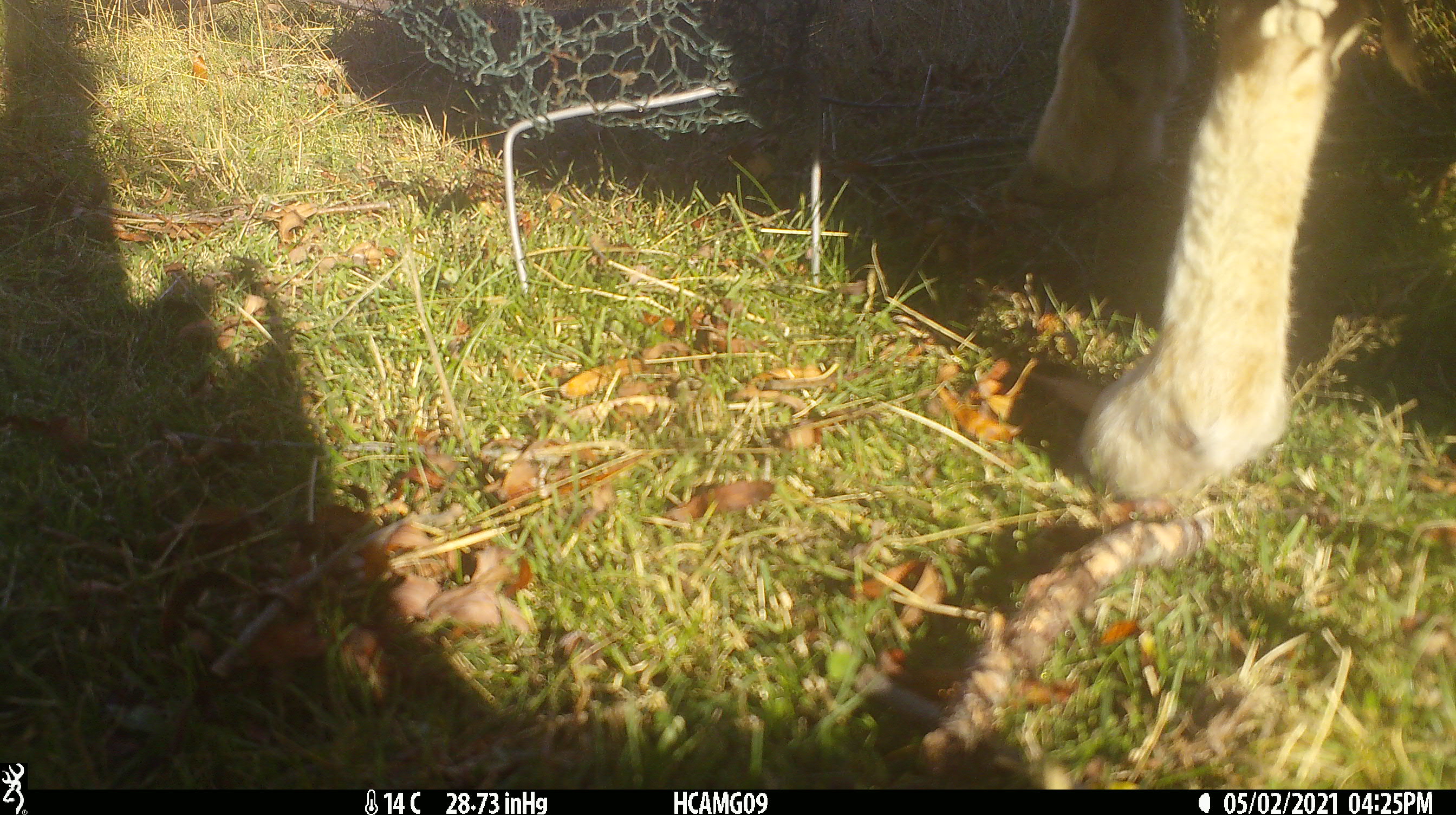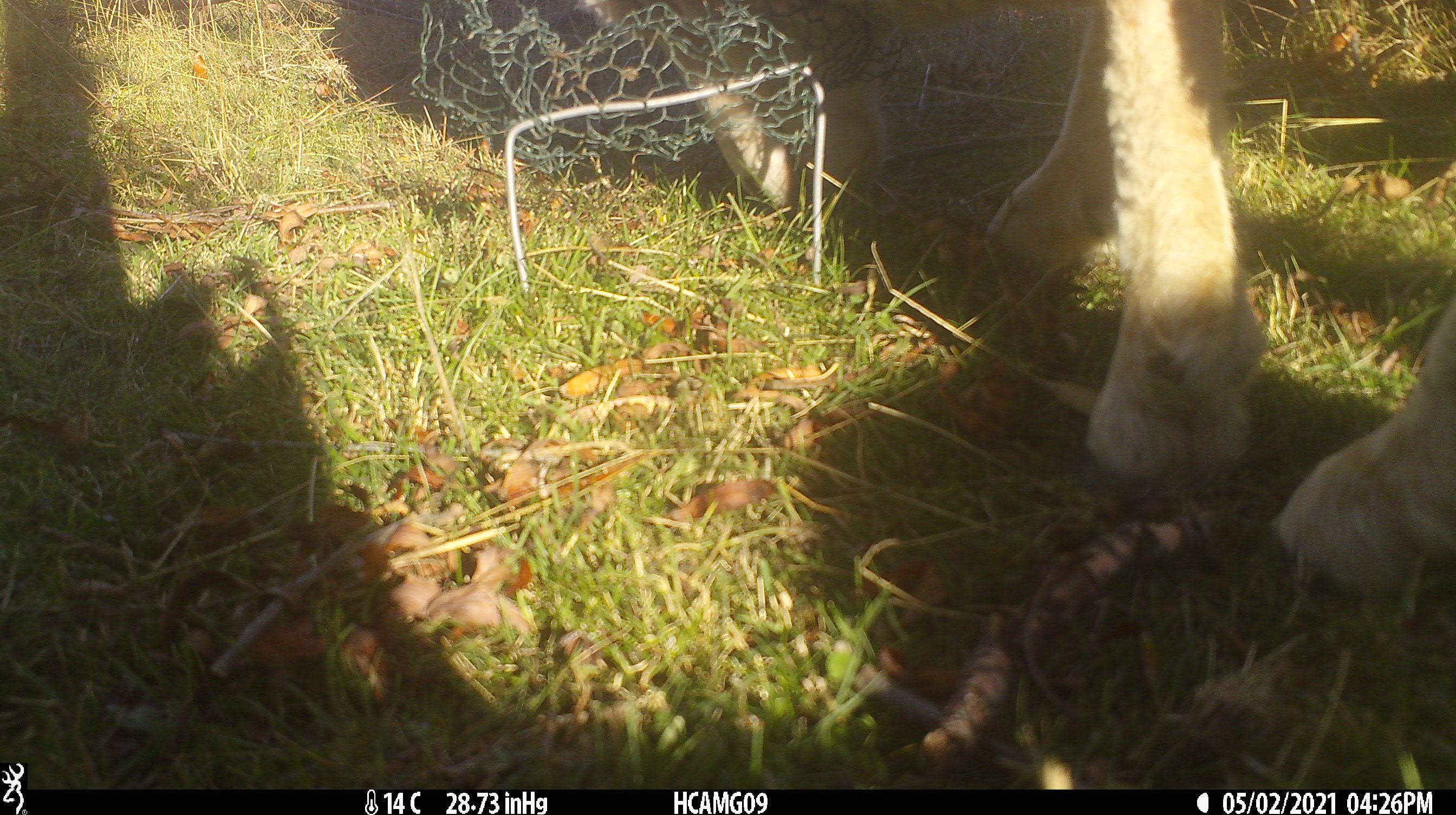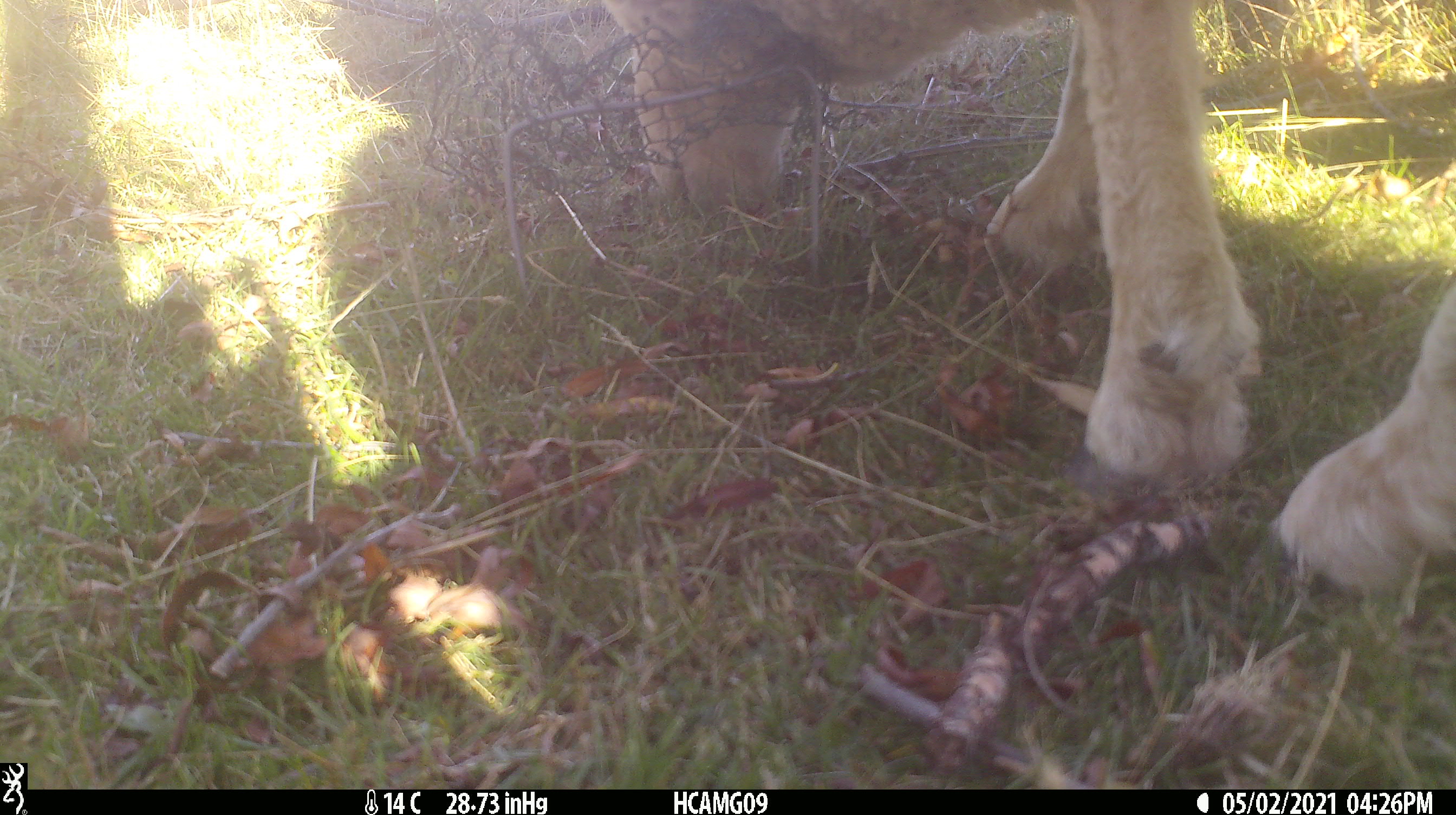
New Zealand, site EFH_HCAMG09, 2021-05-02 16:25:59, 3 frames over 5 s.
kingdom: Animalia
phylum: Chordata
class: Mammalia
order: Artiodactyla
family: Bovidae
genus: Ovis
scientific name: Ovis aries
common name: domestic sheep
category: sheep